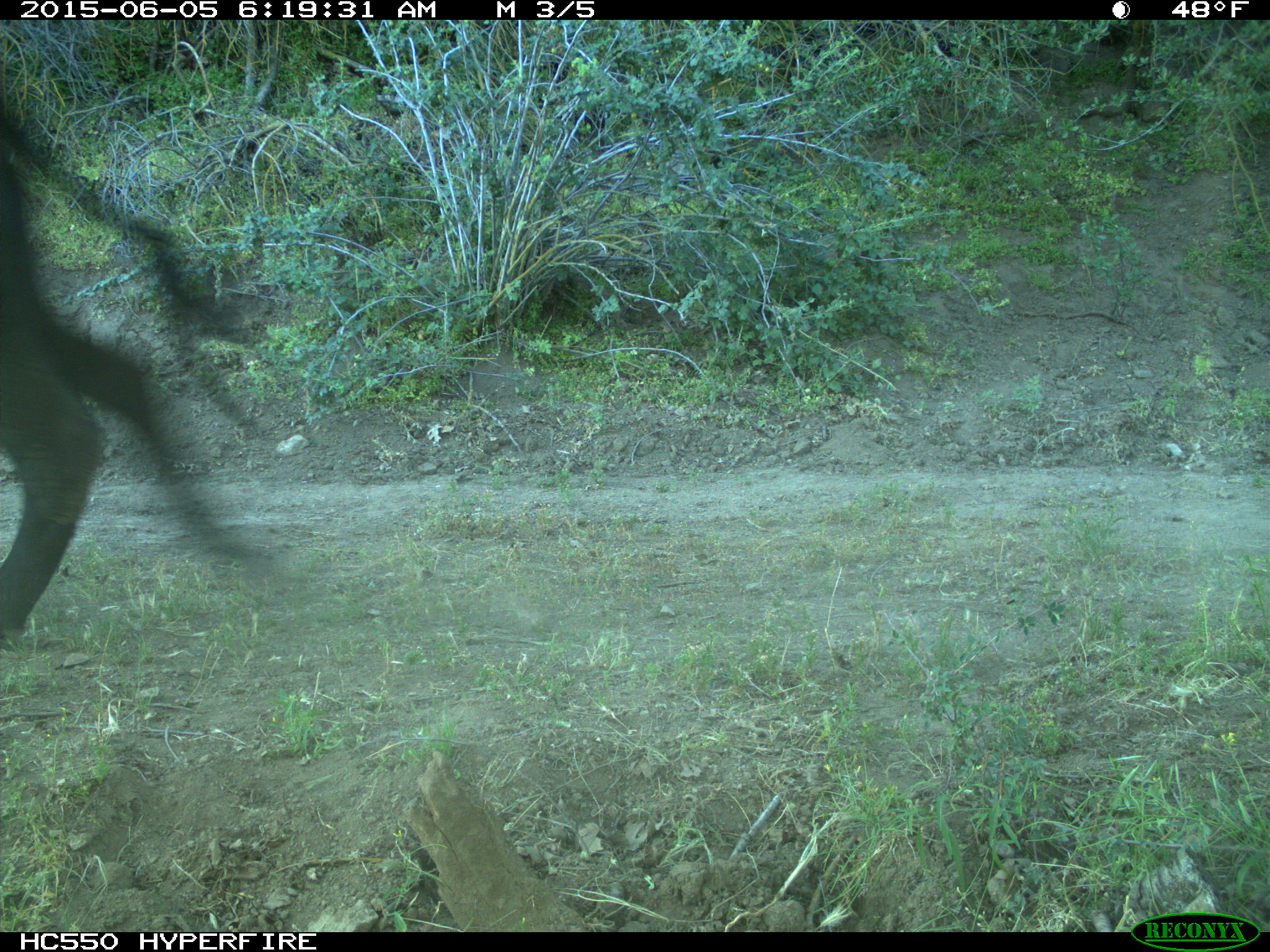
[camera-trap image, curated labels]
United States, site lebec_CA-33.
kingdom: Animalia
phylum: Chordata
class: Mammalia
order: Artiodactyla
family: Bovidae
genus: Bos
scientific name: Bos taurus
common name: domestic cow